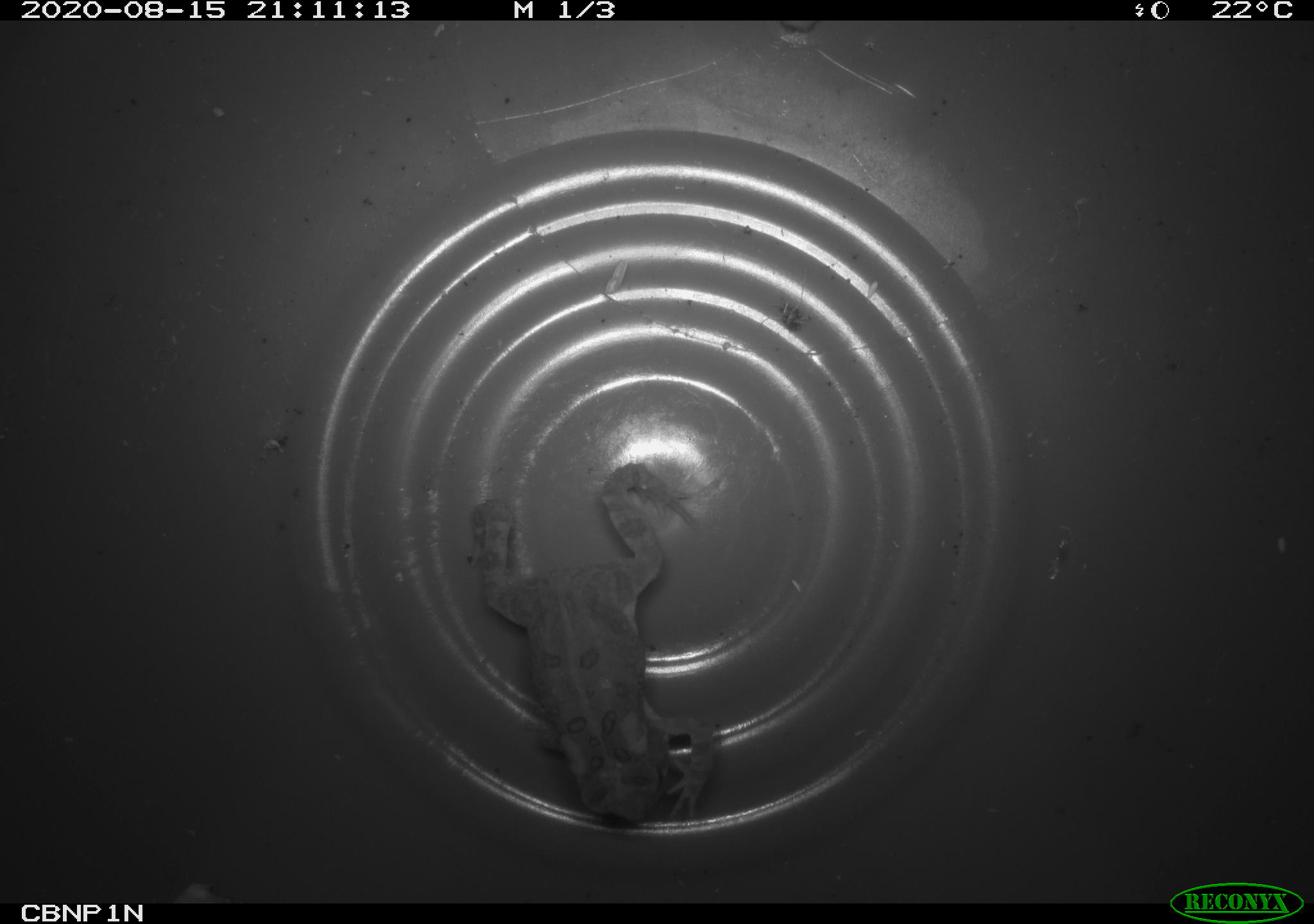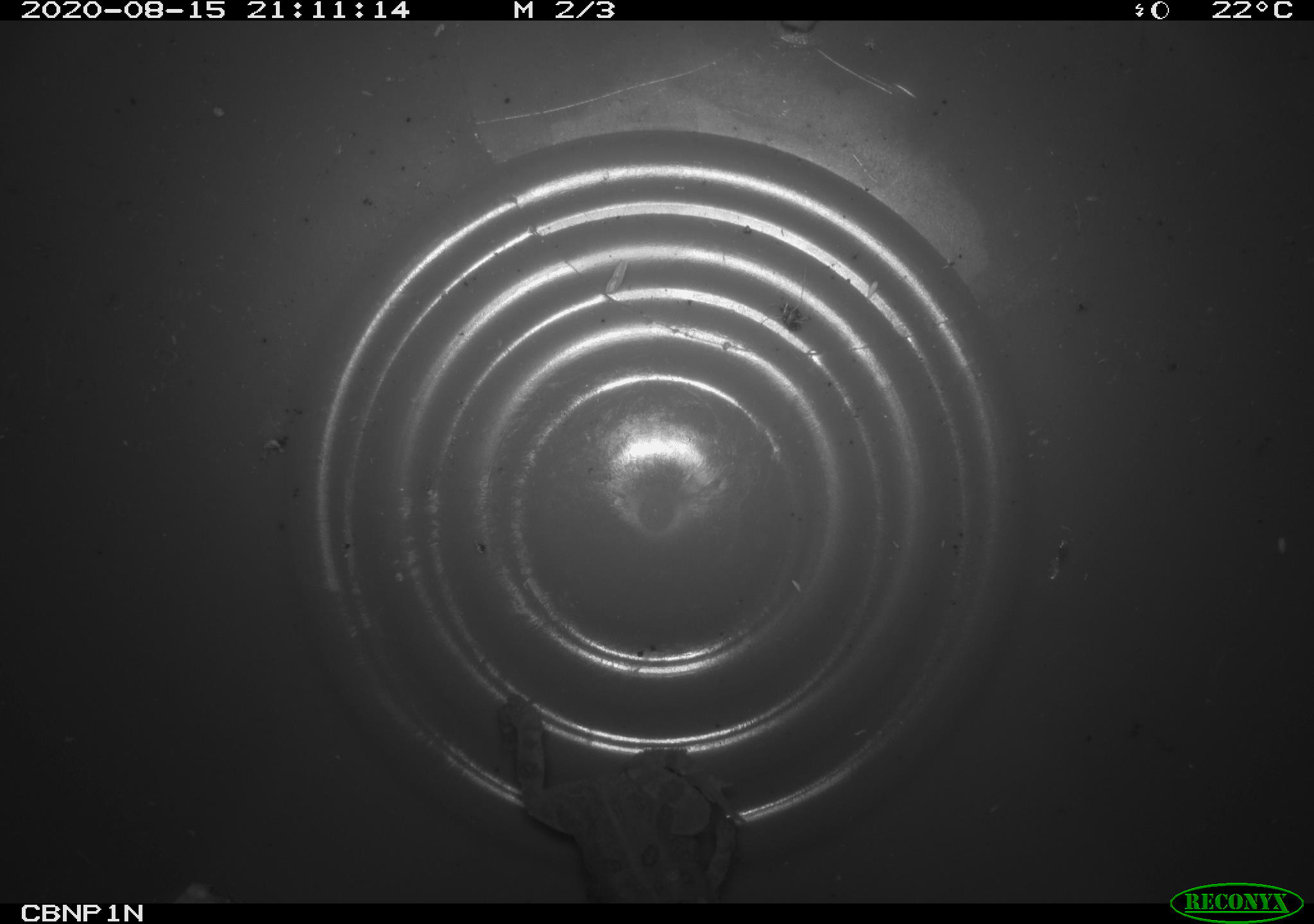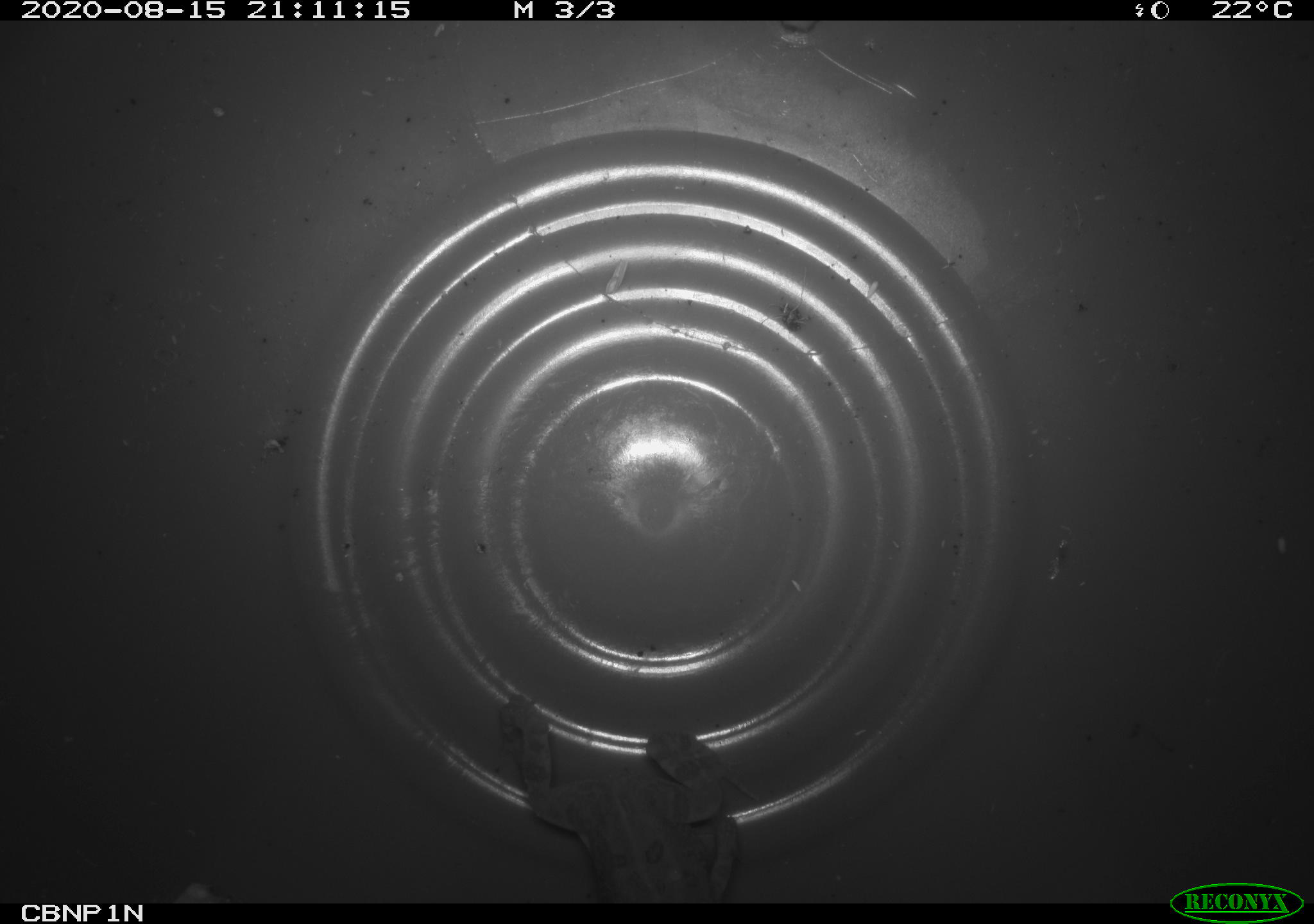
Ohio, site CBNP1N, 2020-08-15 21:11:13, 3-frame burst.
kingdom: Animalia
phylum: Chordata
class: Amphibia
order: Anura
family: Bufonidae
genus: Anaxyrus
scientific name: Anaxyrus americanus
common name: american toad